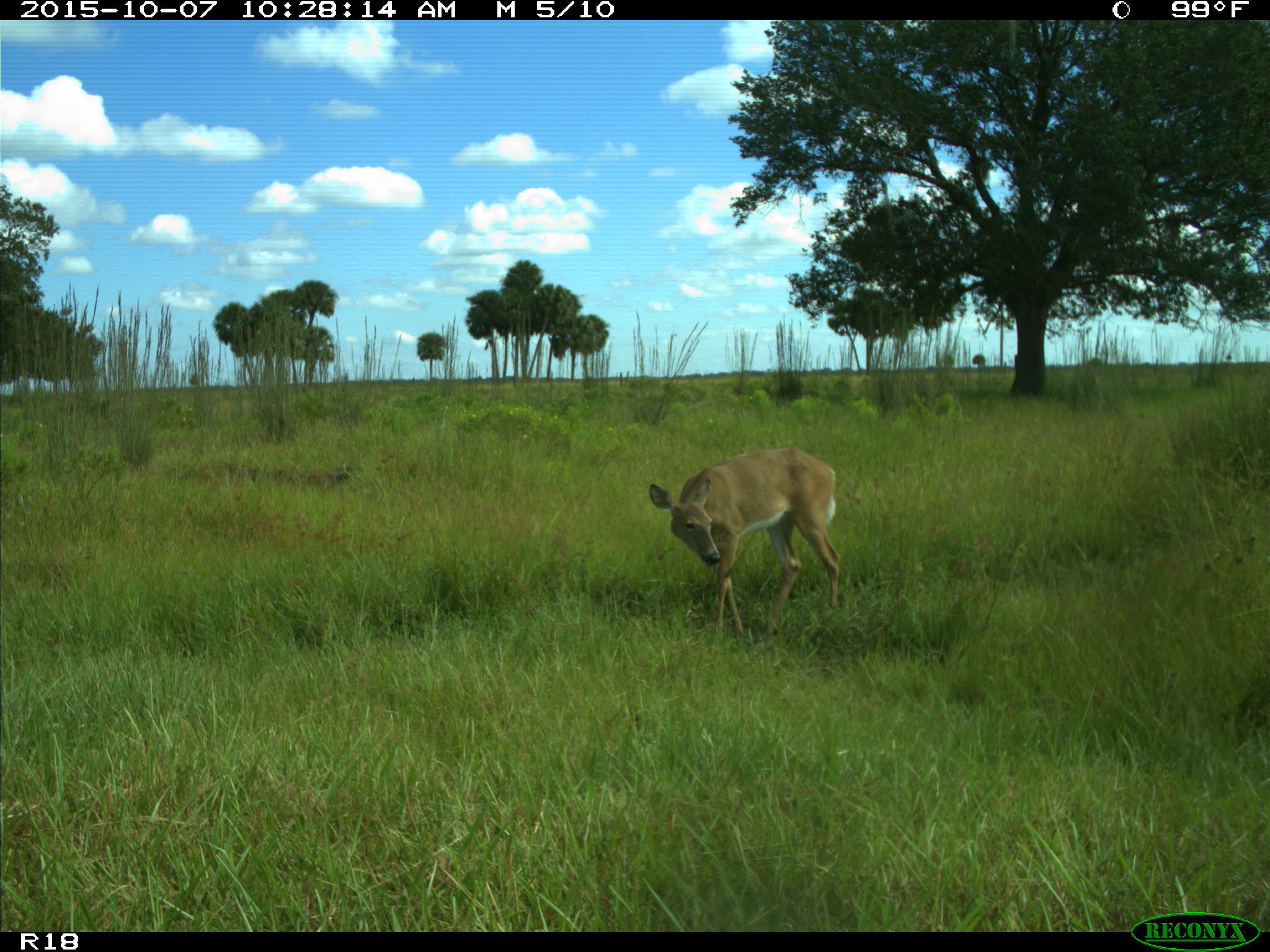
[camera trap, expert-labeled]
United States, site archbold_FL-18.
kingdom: Animalia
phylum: Chordata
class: Mammalia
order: Artiodactyla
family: Cervidae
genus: Odocoileus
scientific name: Odocoileus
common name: deer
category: unidentified deer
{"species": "unidentified deer (deer) (Odocoileus)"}